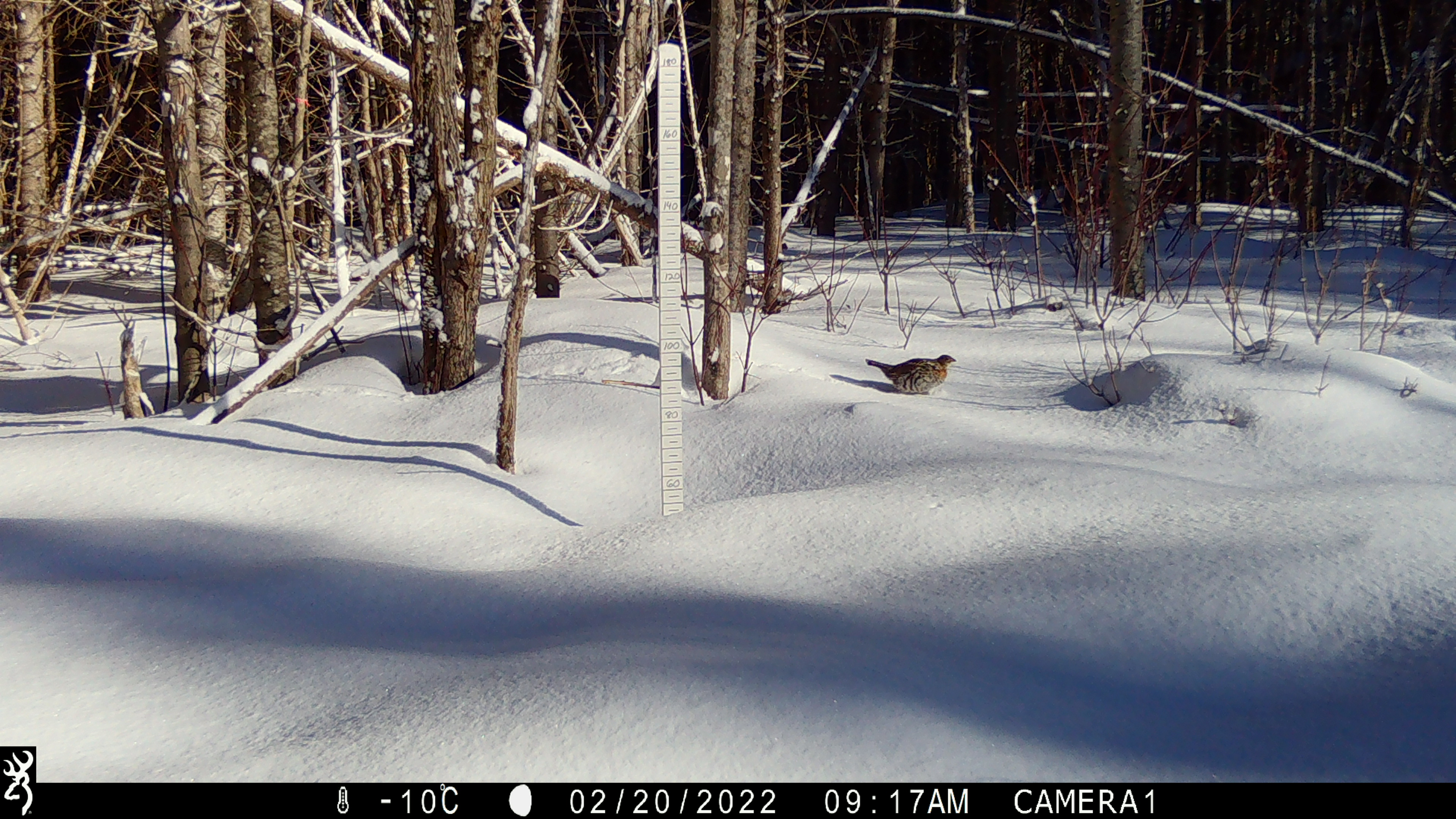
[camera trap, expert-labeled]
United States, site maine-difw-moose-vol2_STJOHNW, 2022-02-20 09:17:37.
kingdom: Animalia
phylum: Chordata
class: Aves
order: Galliformes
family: Phasianidae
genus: Bonasa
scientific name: Bonasa umbellus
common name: ruffed grouse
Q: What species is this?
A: Ruffed grouse (Bonasa umbellus).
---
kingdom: Animalia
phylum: Chordata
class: Aves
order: Galliformes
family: Phasianidae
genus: Canachites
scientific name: Canachites canadensis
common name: spruce grouse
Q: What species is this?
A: Spruce grouse (Canachites canadensis).